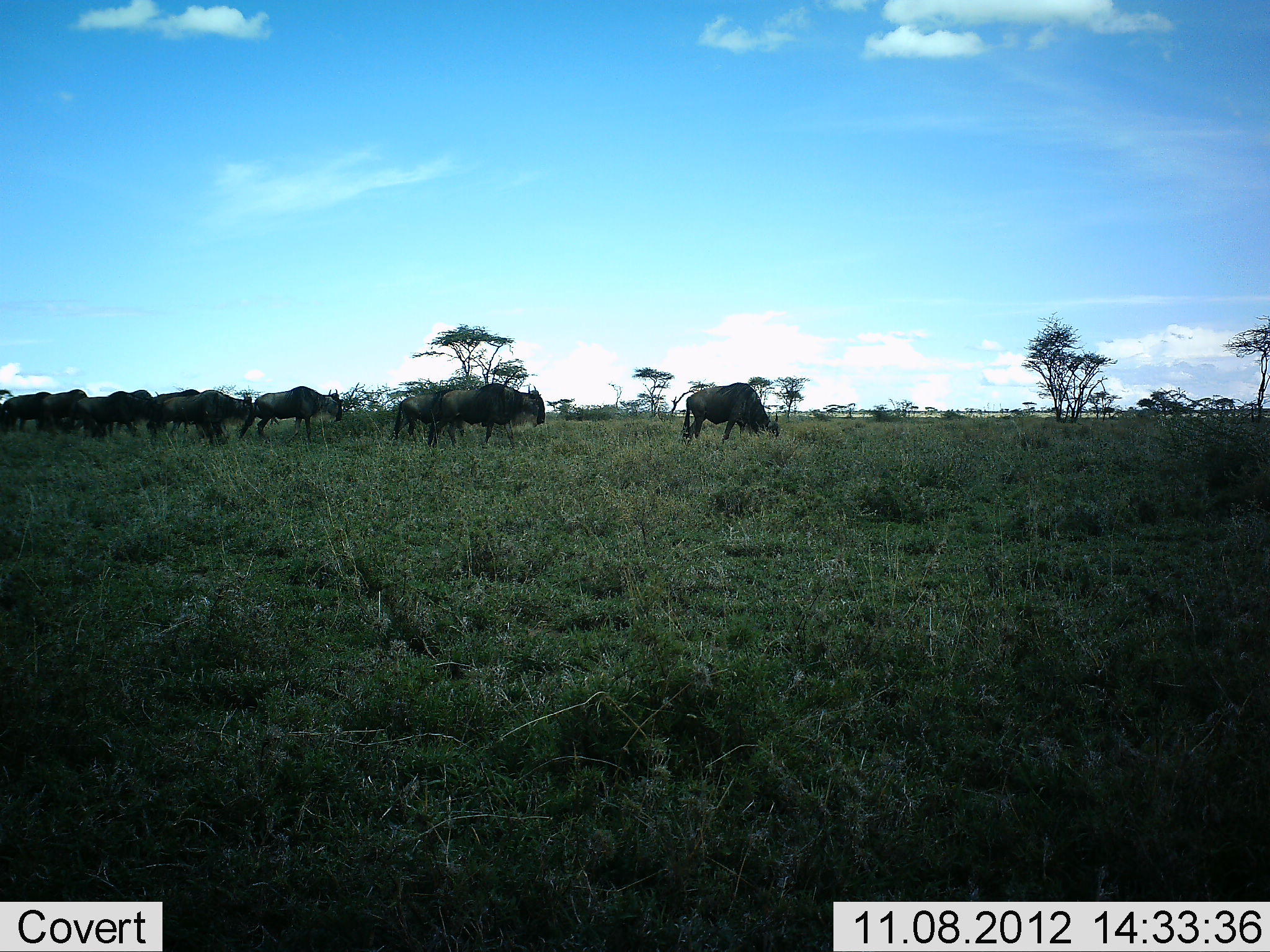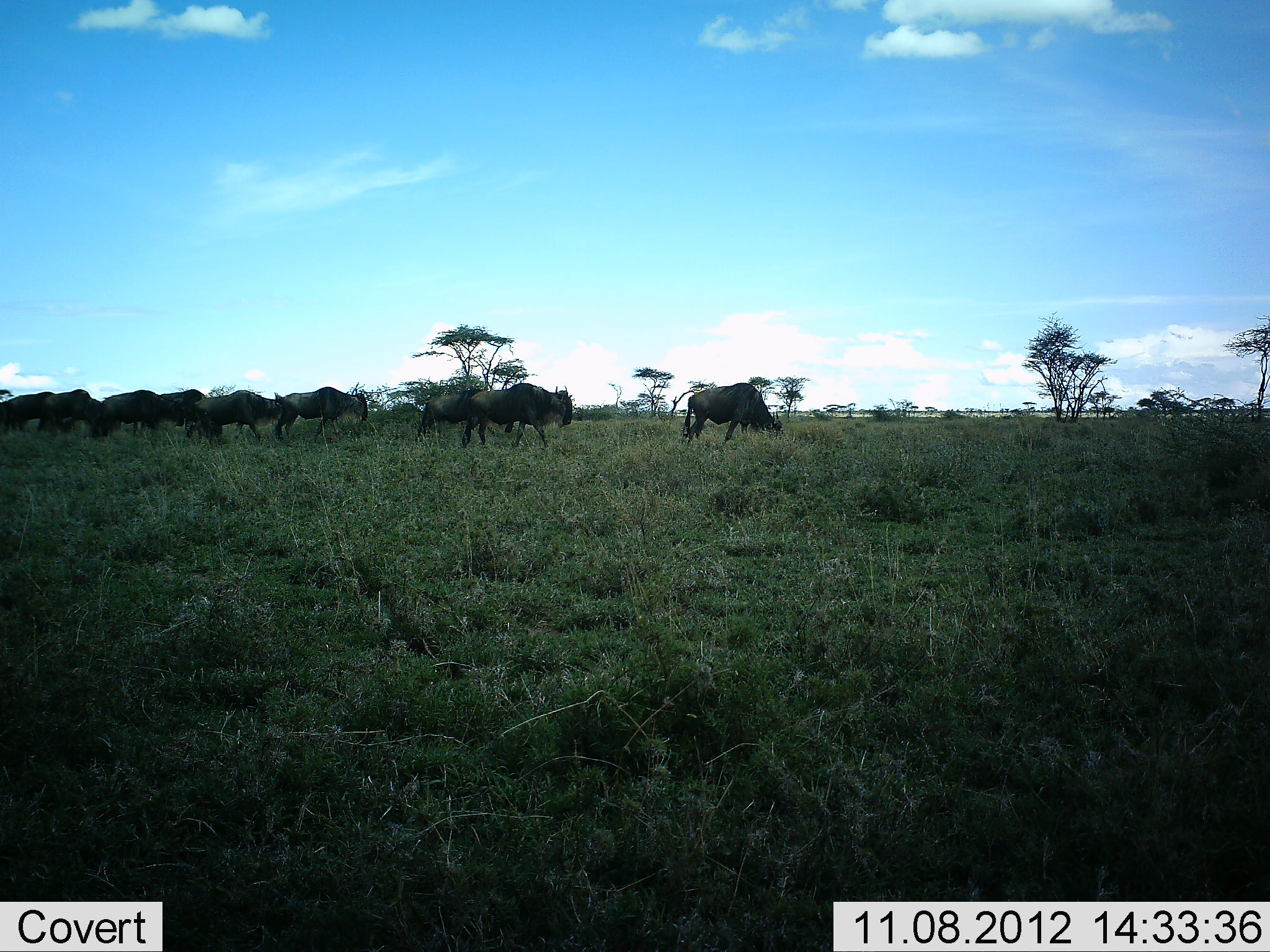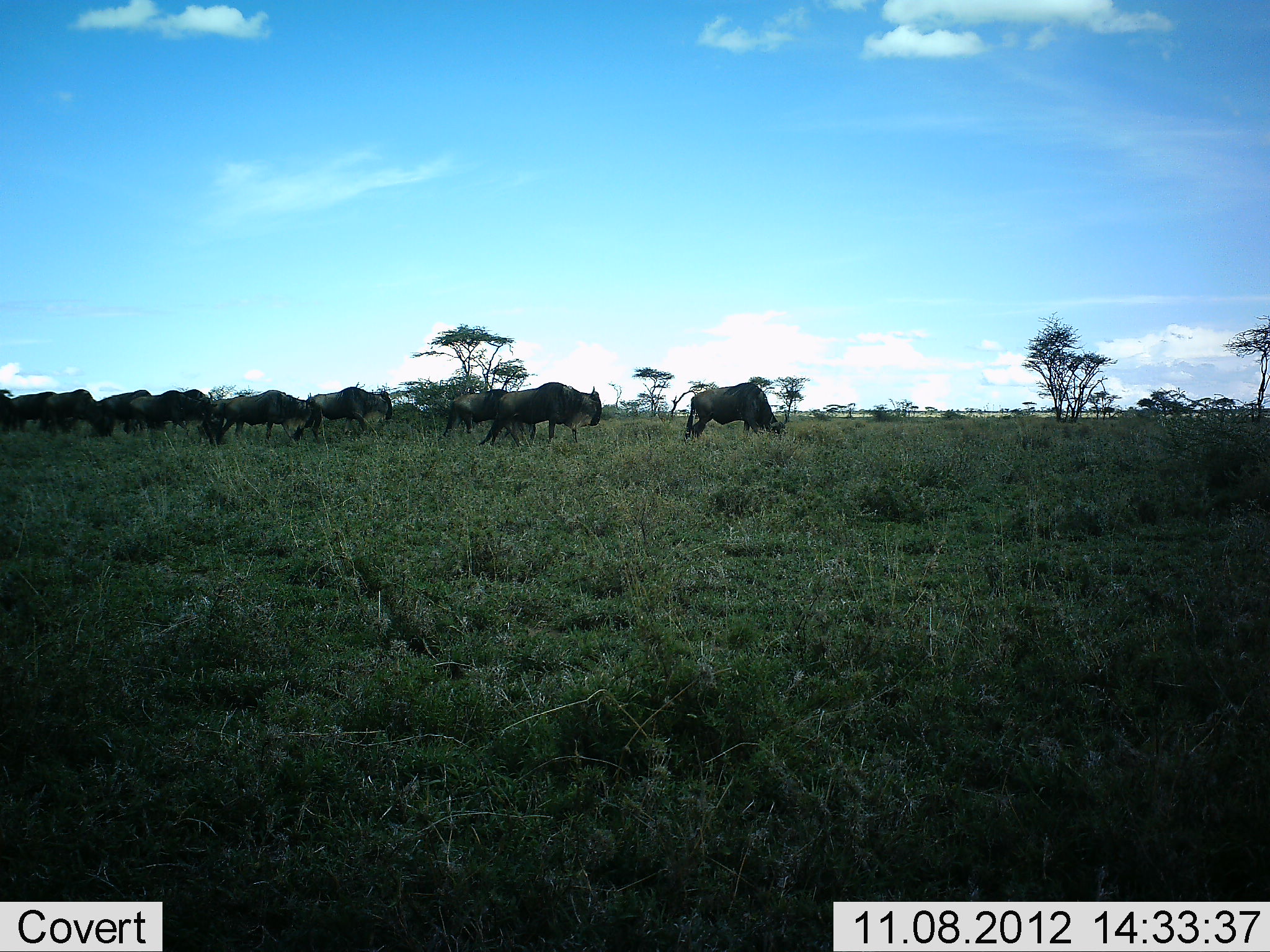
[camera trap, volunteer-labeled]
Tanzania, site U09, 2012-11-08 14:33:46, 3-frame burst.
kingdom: Animalia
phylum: Chordata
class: Mammalia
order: Artiodactyla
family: Bovidae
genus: Connochaetes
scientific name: Connochaetes taurinus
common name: blue wildebeest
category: wildebeest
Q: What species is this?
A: Wildebeest (blue wildebeest) (Connochaetes taurinus).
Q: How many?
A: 11-50.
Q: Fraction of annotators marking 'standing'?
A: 20%.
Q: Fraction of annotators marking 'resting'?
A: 0%.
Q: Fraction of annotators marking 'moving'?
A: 90%.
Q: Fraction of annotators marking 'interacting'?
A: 0%.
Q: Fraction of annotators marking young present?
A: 0%.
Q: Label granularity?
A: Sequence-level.